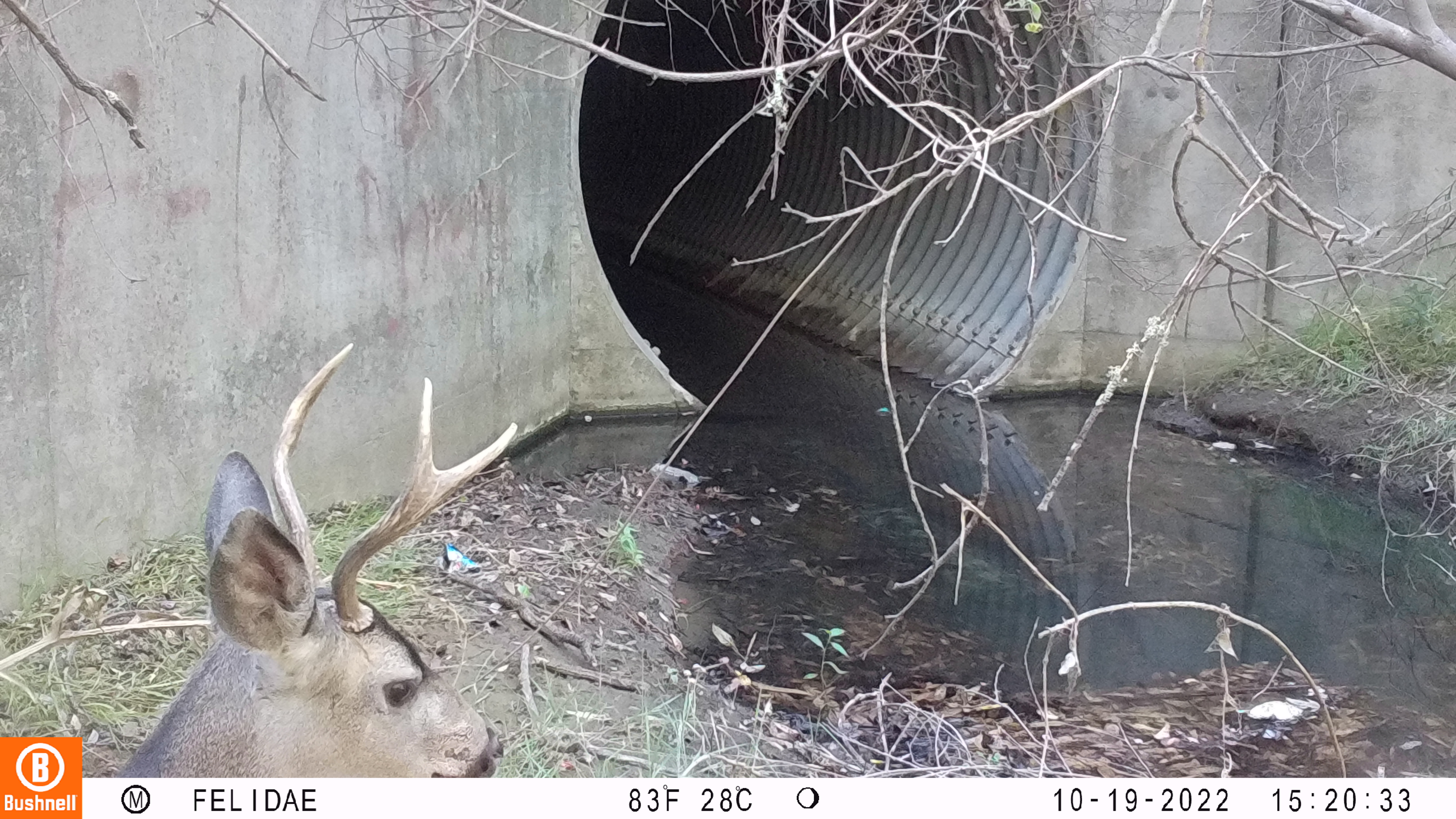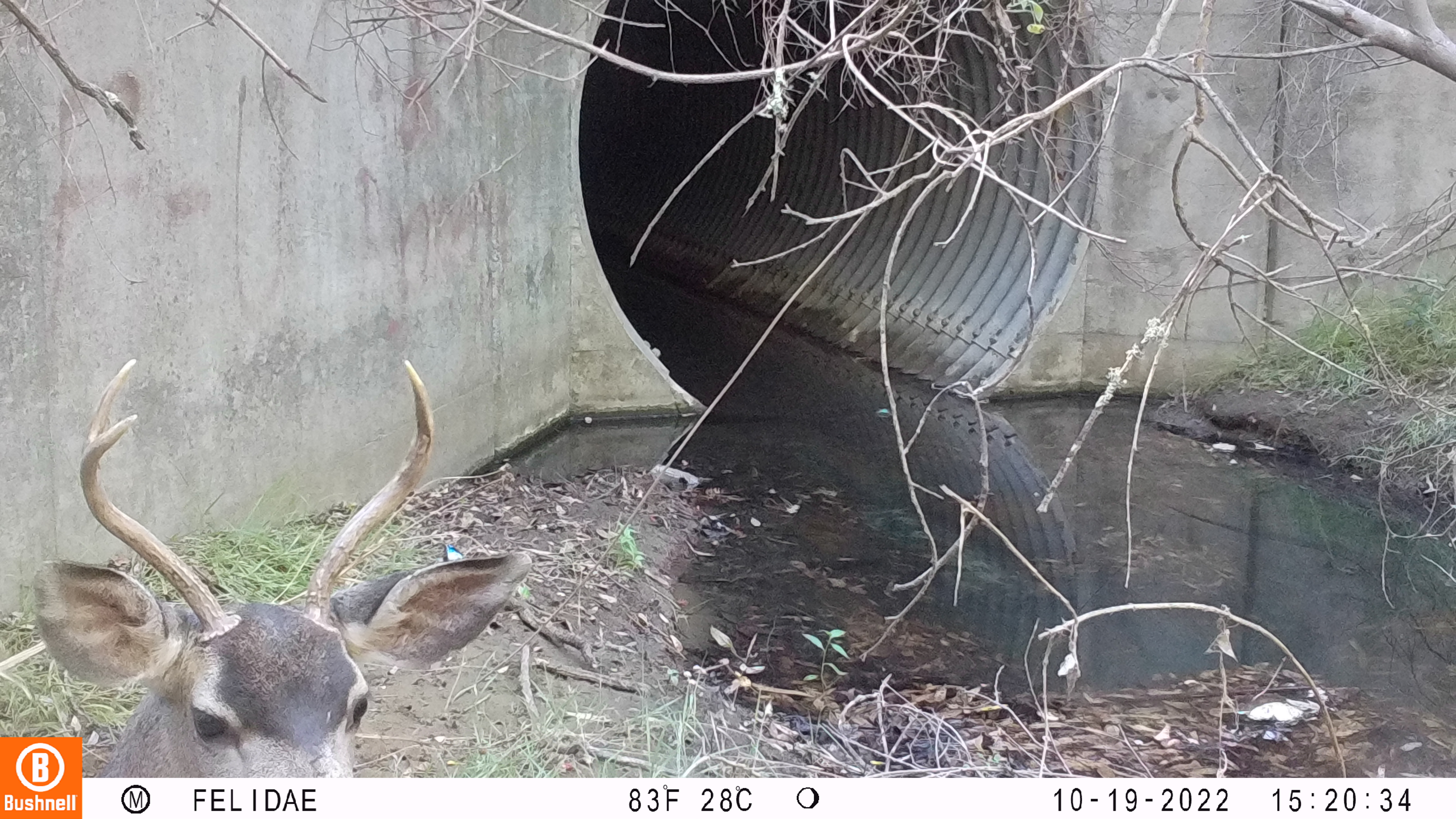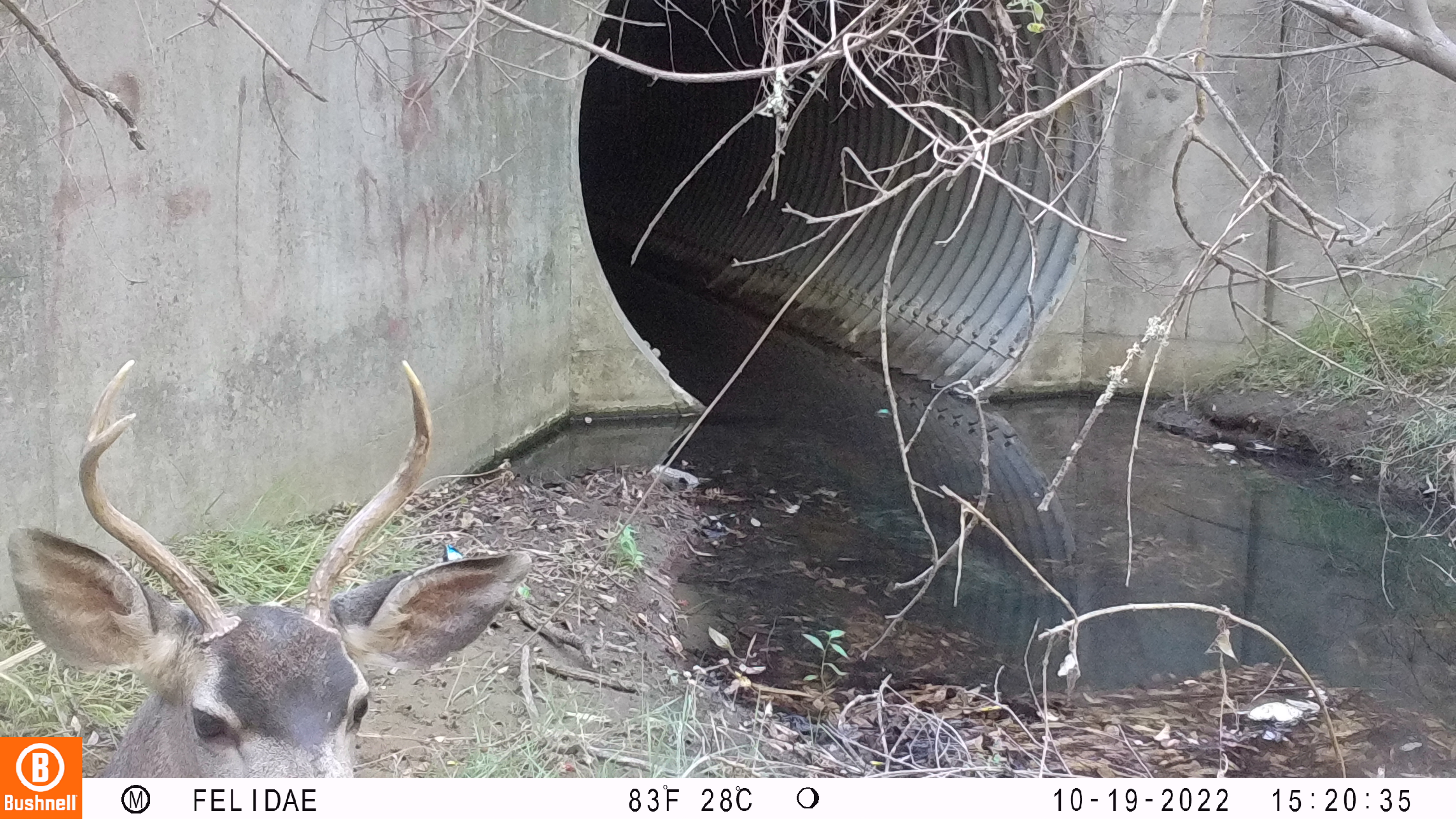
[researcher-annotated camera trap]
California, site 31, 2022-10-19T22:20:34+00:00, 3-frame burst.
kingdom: Animalia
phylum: Chordata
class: Mammalia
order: Artiodactyla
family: Cervidae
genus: Odocoileus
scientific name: Odocoileus hemionus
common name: mule deer